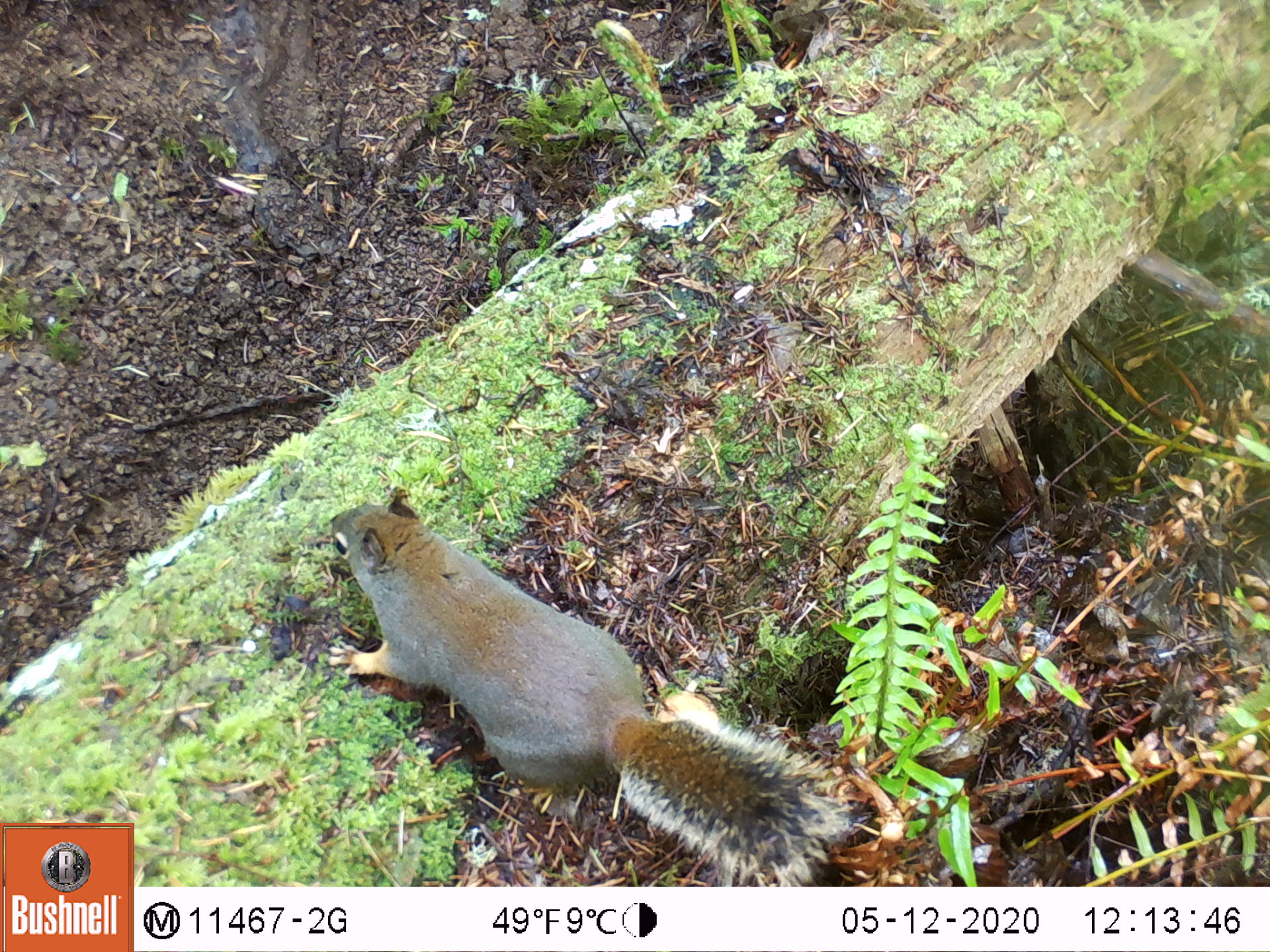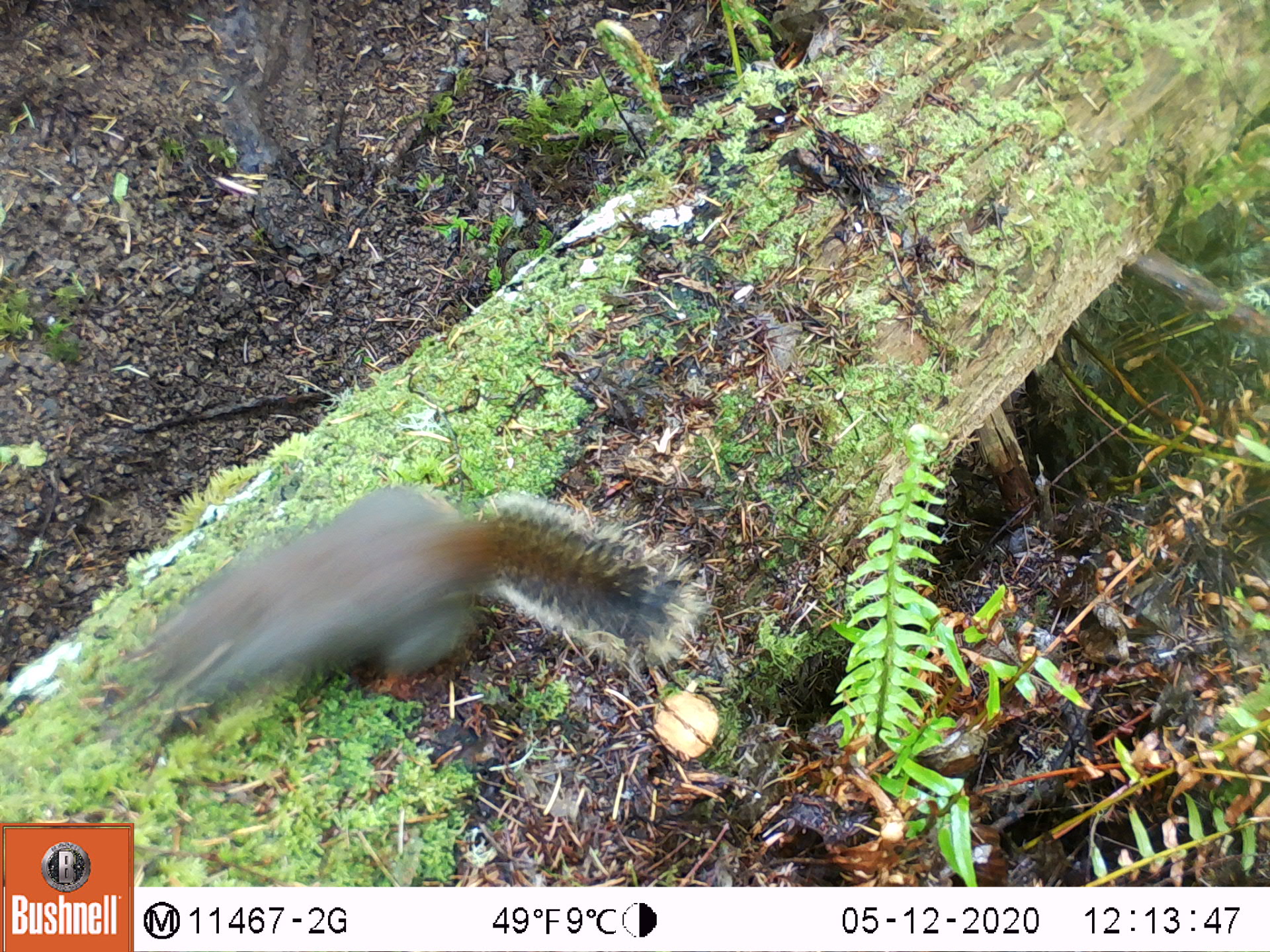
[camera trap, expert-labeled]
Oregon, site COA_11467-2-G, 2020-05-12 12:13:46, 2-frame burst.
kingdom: Animalia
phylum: Chordata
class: Mammalia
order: Rodentia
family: Sciuridae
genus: Tamiasciurus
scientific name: Tamiasciurus douglasii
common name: douglas squirrel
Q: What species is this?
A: Douglas squirrel (Tamiasciurus douglasii).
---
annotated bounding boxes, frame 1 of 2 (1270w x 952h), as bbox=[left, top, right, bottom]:
douglas squirrel: bbox=[318, 488, 846, 883]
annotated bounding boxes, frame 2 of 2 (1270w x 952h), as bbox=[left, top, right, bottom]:
douglas squirrel: bbox=[123, 486, 707, 715]